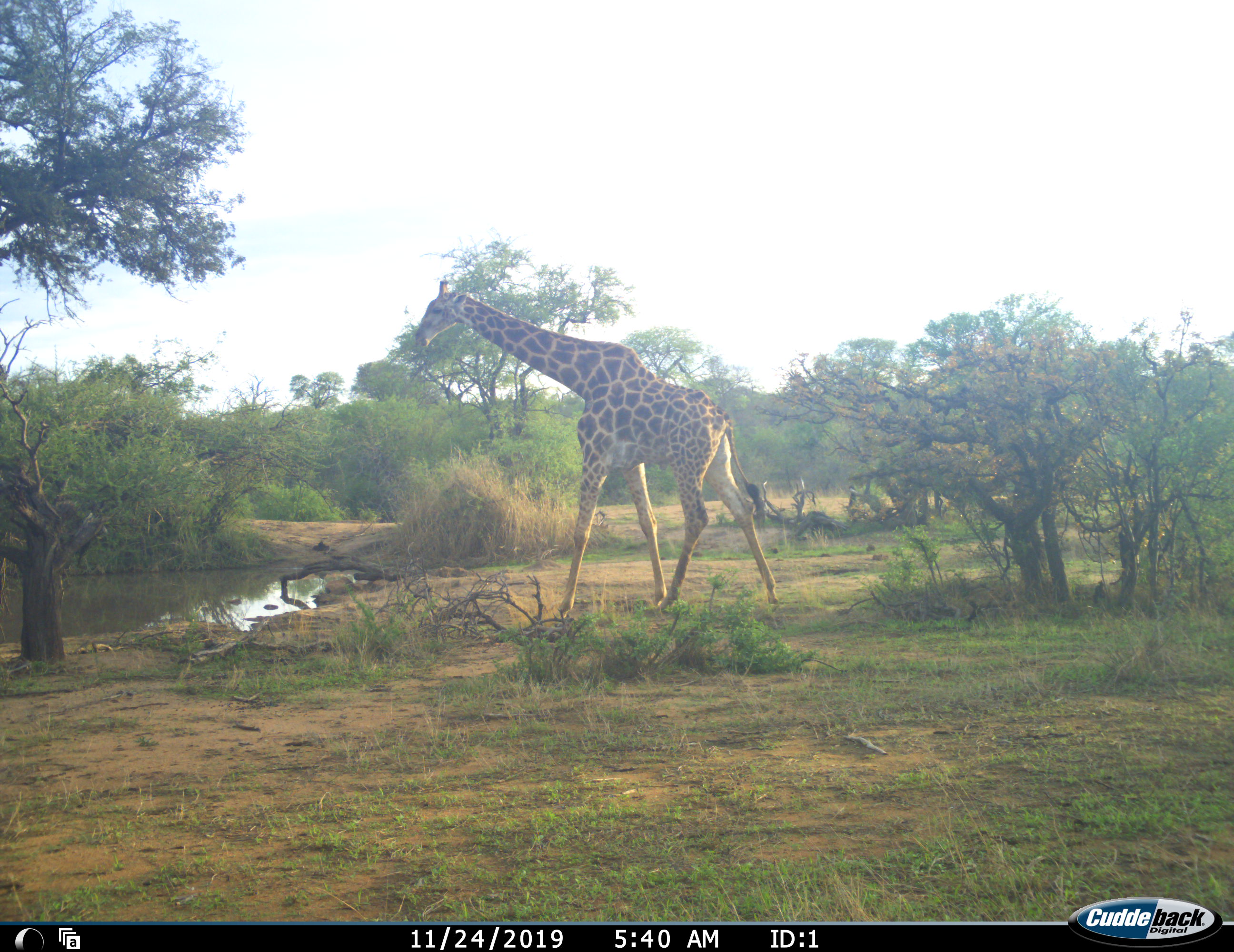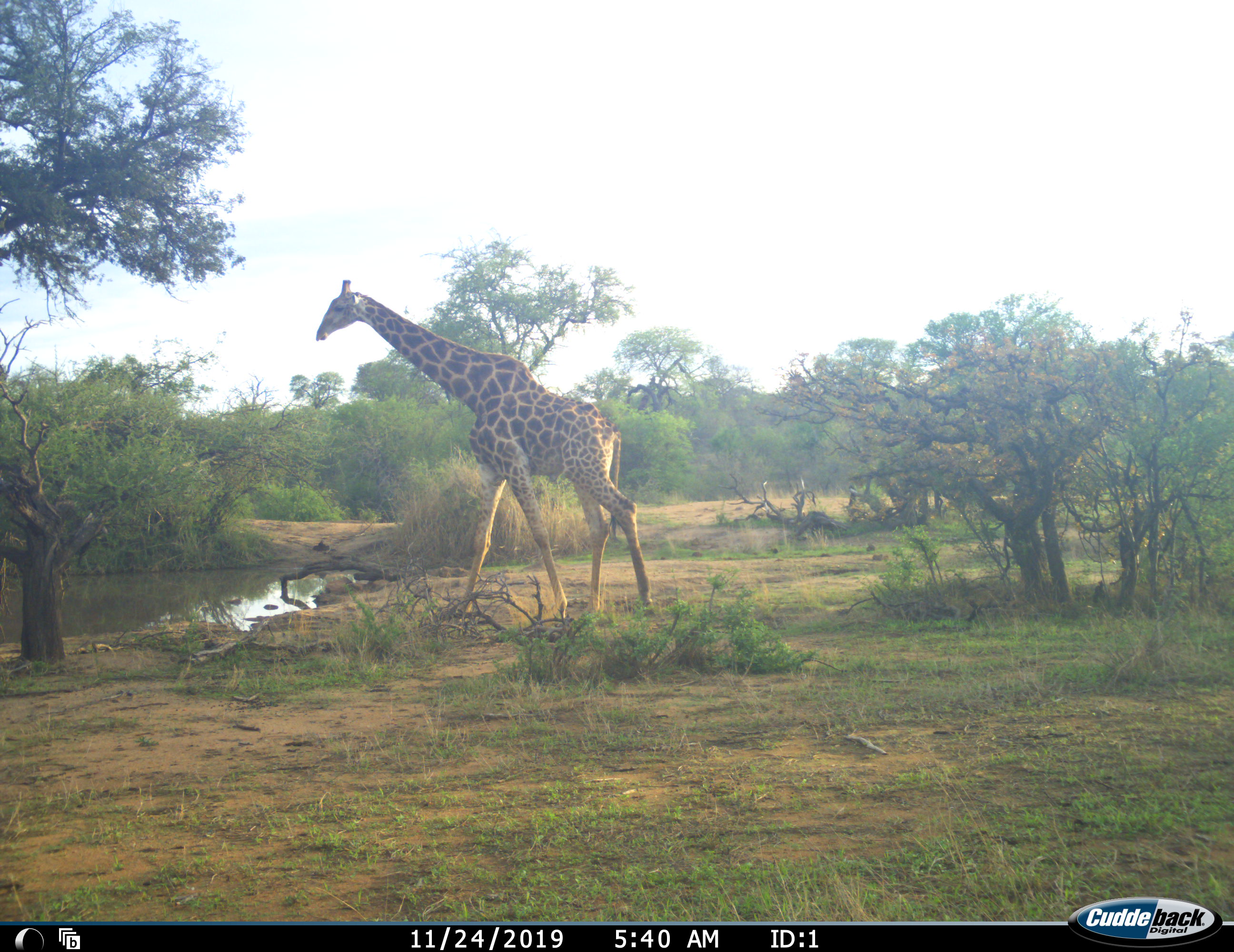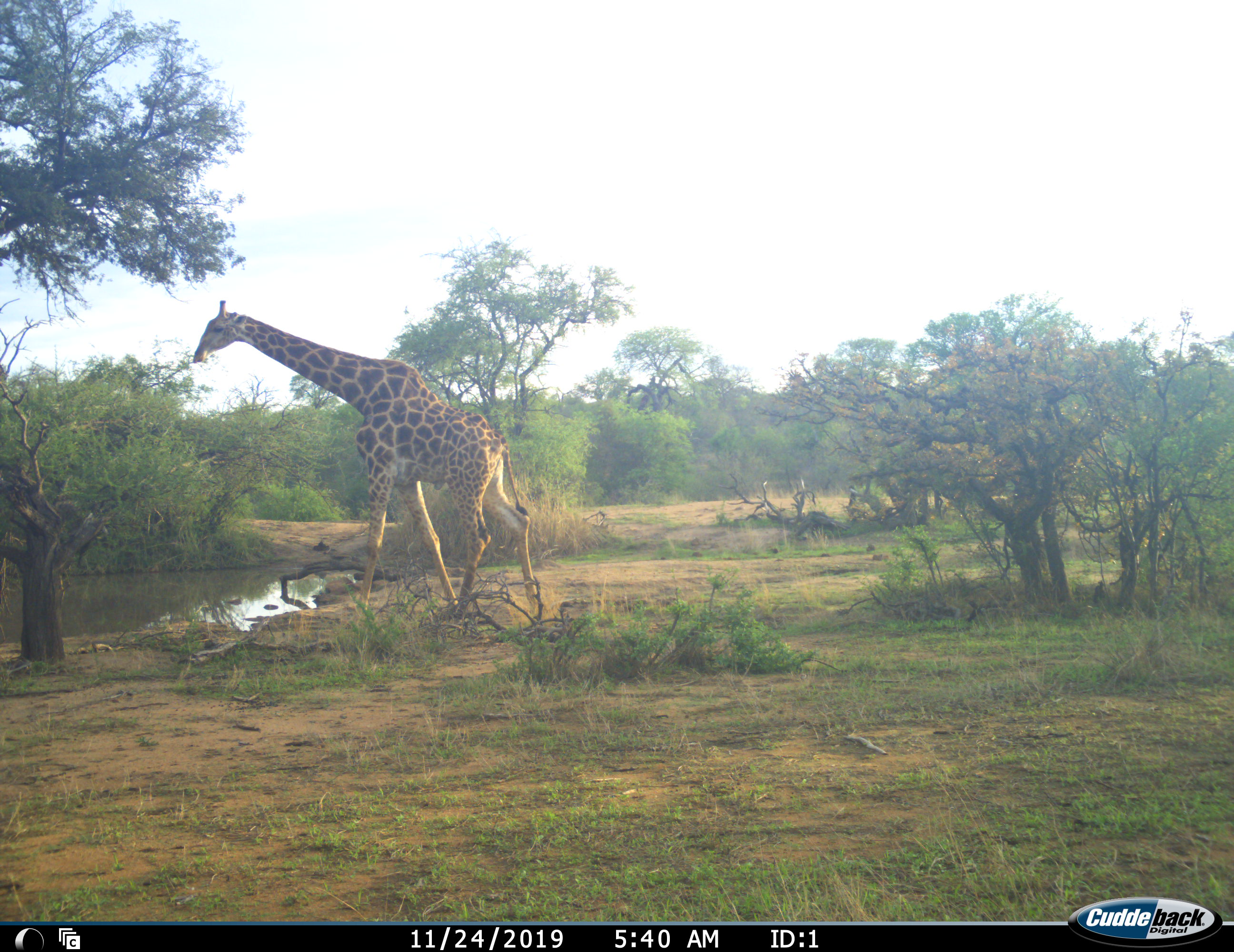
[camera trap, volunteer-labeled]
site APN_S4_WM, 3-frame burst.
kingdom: Animalia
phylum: Chordata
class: Mammalia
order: Artiodactyla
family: Giraffidae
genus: Giraffa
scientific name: Giraffa camelopardalis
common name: giraffe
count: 1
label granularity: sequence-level